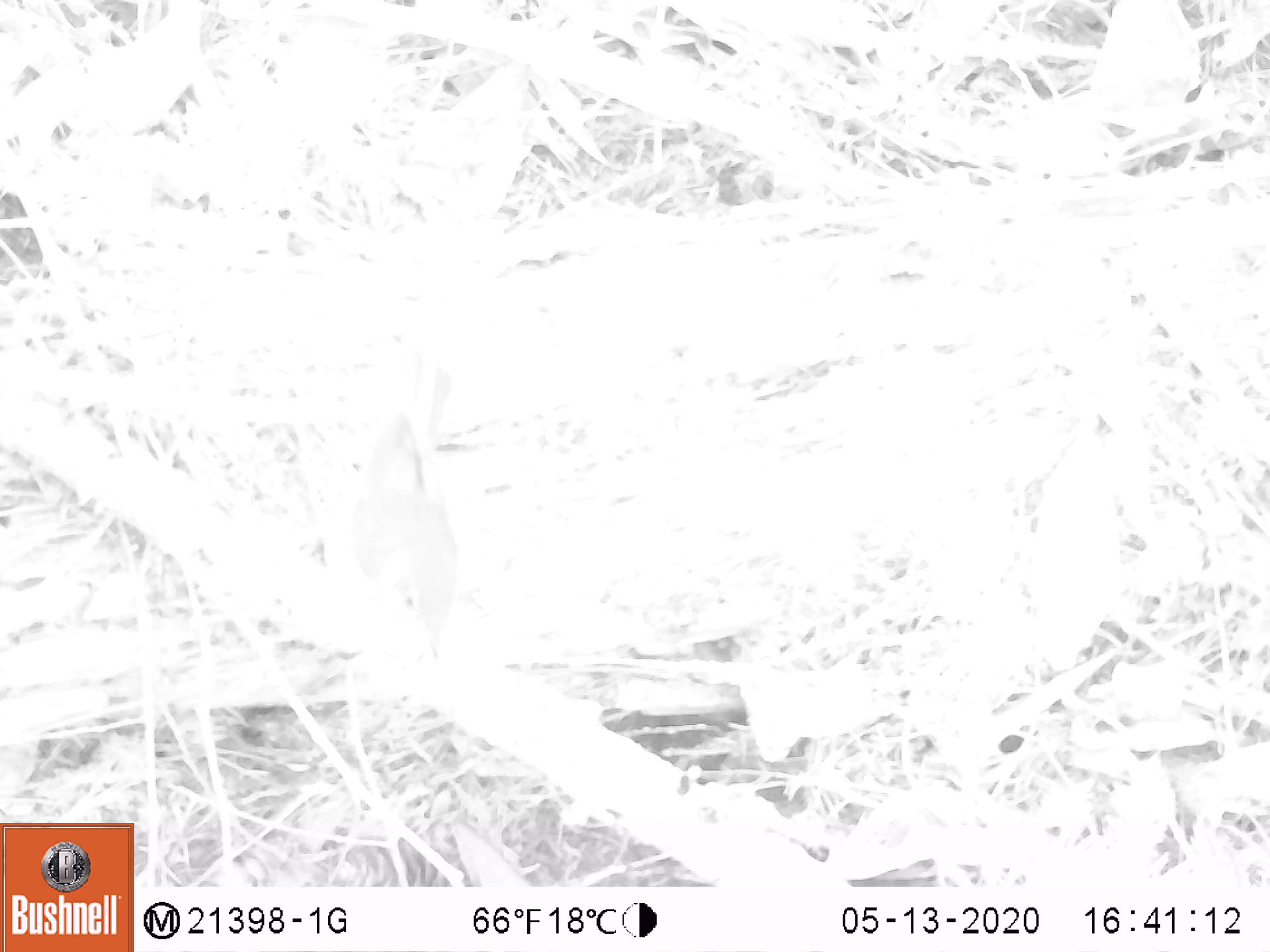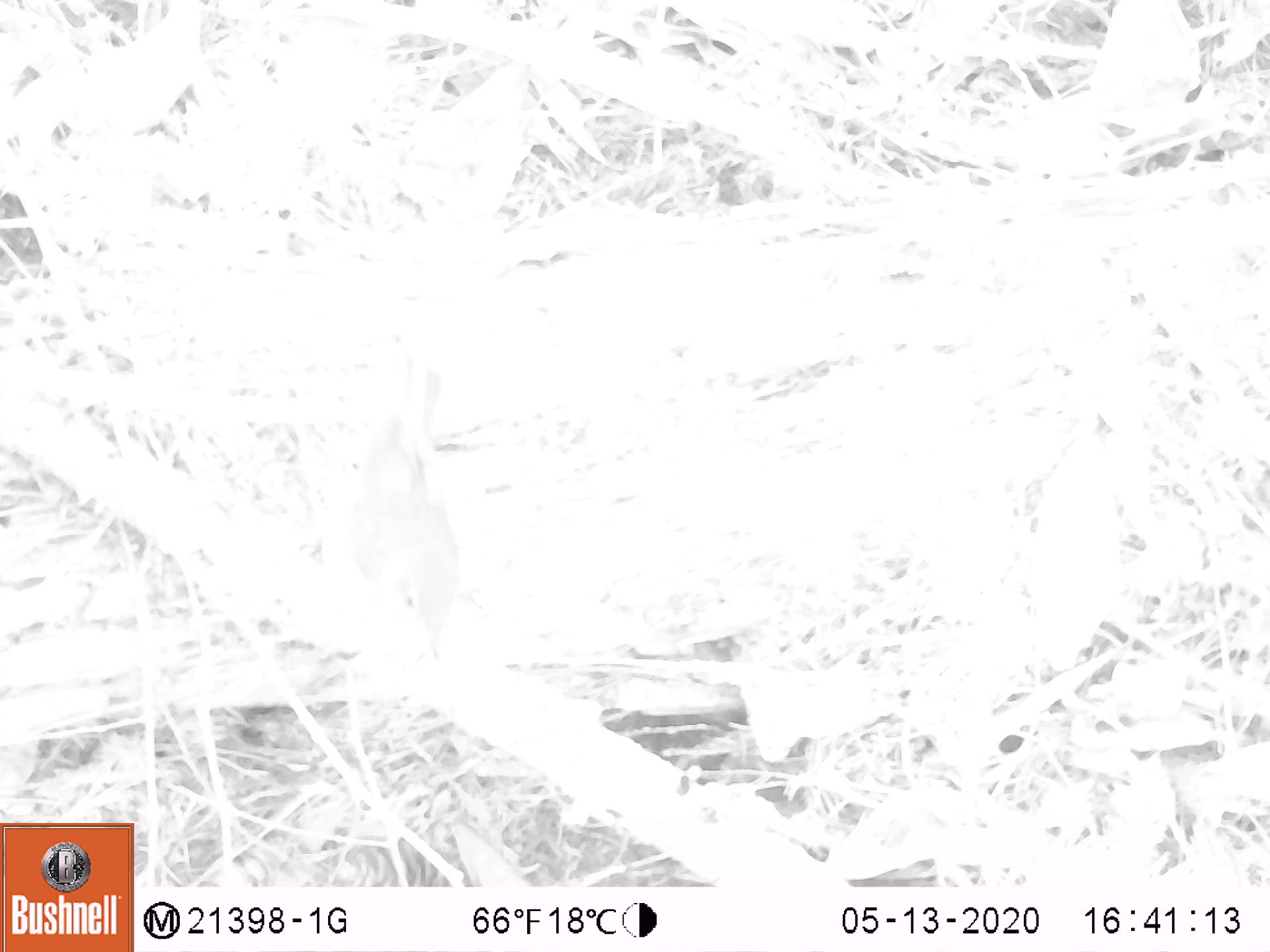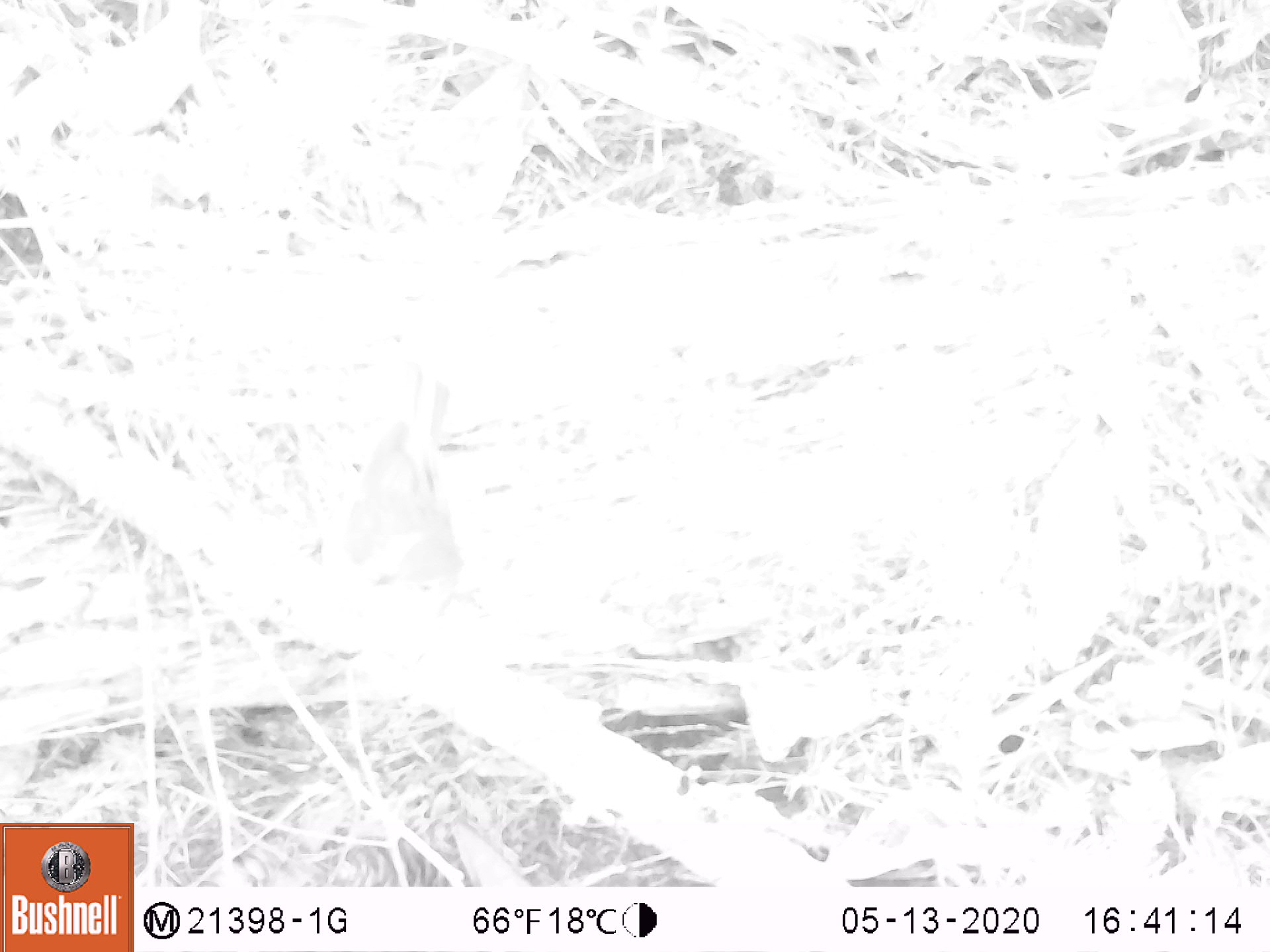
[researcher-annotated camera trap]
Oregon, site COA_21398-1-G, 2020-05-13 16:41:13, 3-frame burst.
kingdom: Animalia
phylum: Chordata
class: Aves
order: Passeriformes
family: Turdidae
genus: Catharus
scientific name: Catharus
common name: brown thrushes and nightingale-thrushes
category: catharus species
Catharus species (brown thrushes and nightingale-thrushes) (Catharus).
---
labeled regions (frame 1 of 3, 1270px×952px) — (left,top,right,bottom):
catharus species: (299,351,473,653)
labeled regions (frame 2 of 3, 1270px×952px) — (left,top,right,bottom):
catharus species: (296,340,459,664)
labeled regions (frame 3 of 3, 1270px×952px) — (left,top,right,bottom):
catharus species: (303,368,467,627)